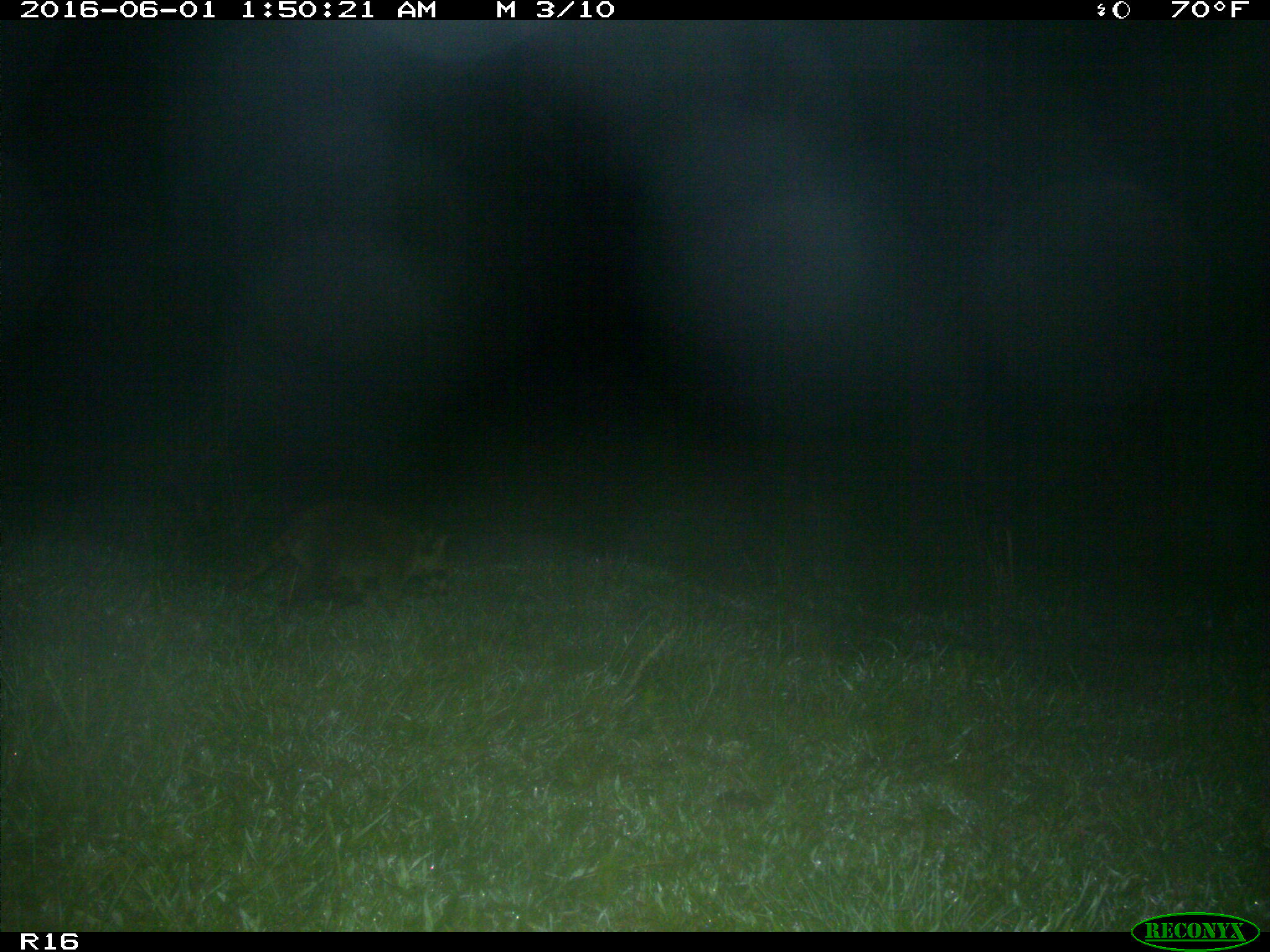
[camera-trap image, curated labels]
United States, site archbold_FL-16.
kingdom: Animalia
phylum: Chordata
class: Mammalia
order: Carnivora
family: Procyonidae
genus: Procyon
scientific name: Procyon lotor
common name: common raccoon